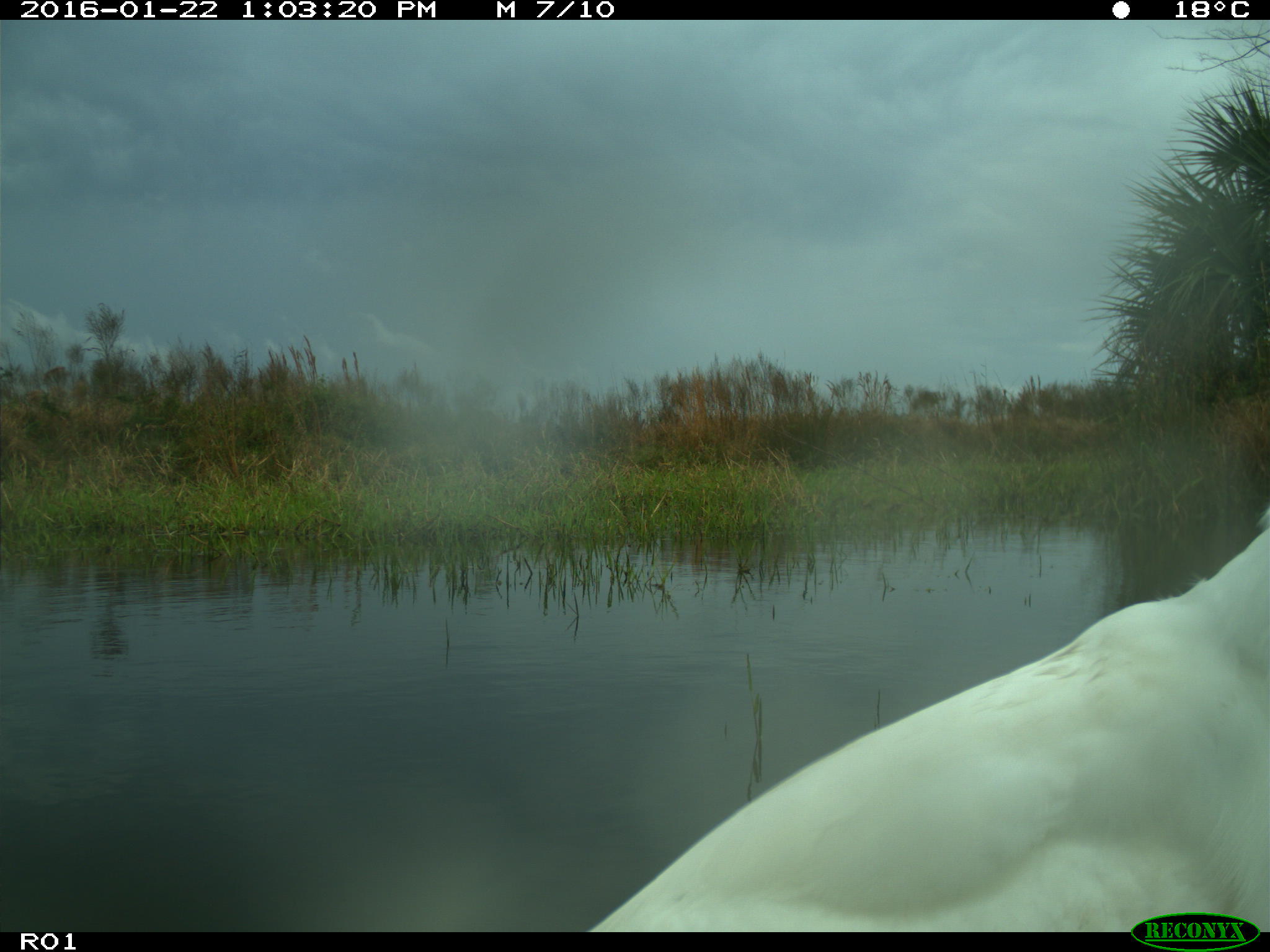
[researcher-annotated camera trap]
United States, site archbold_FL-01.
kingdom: Animalia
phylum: Chordata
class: Aves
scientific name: Aves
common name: birds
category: unidentified bird